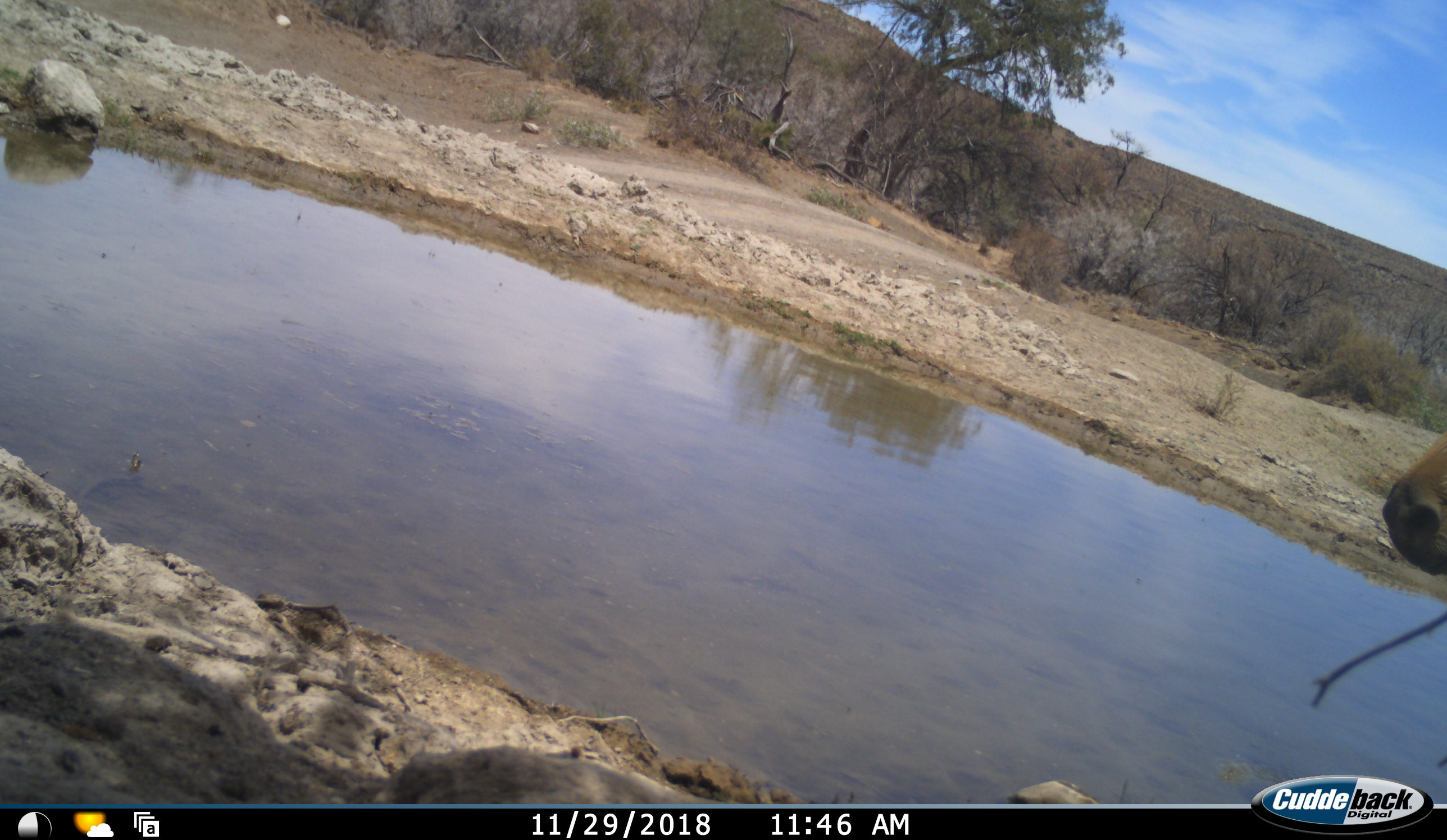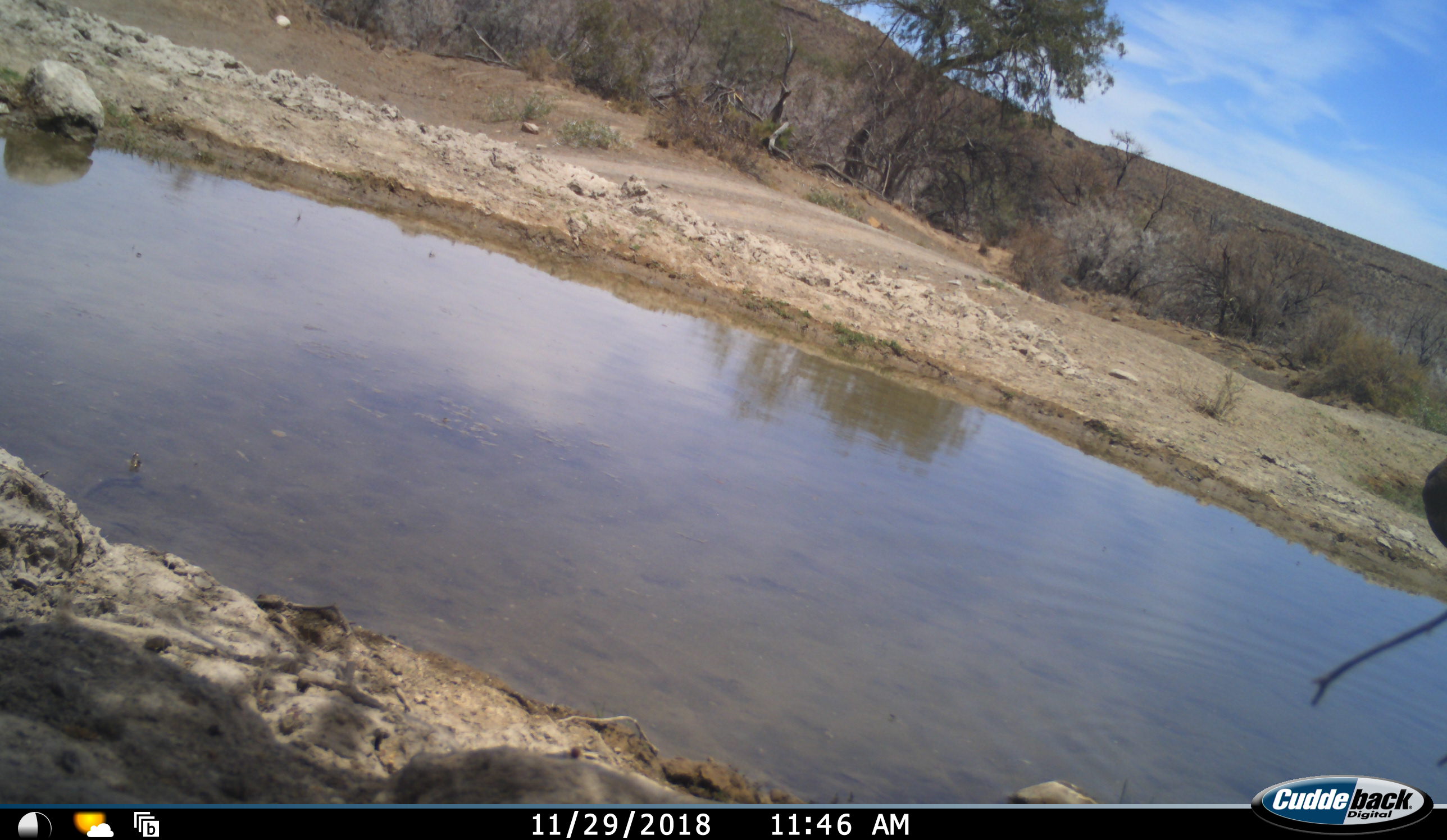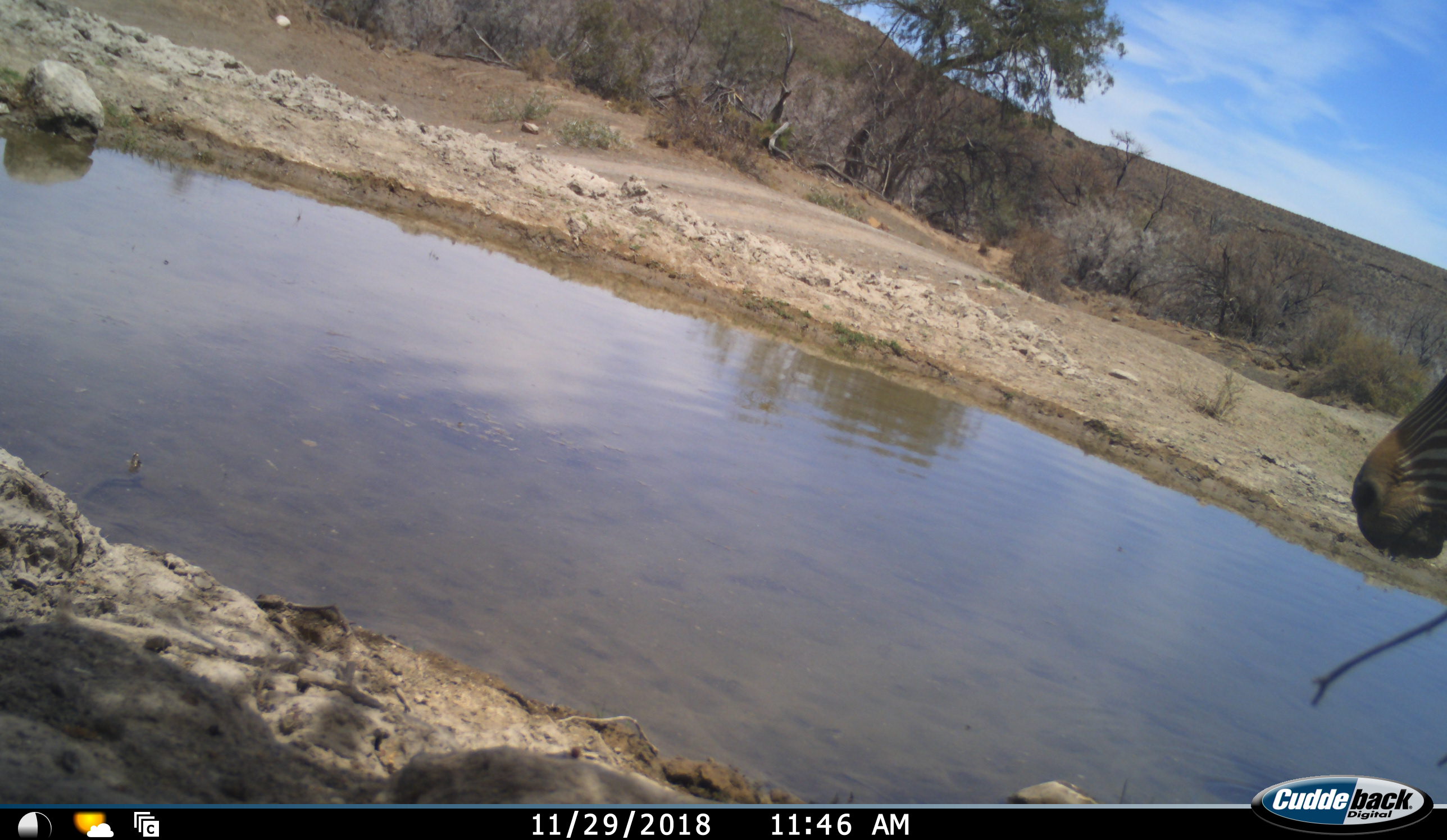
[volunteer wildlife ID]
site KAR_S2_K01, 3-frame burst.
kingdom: Animalia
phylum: Chordata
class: Mammalia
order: Perissodactyla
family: Equidae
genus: Equus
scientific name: Equus zebra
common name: mountain zebra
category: zebramountain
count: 1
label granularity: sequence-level